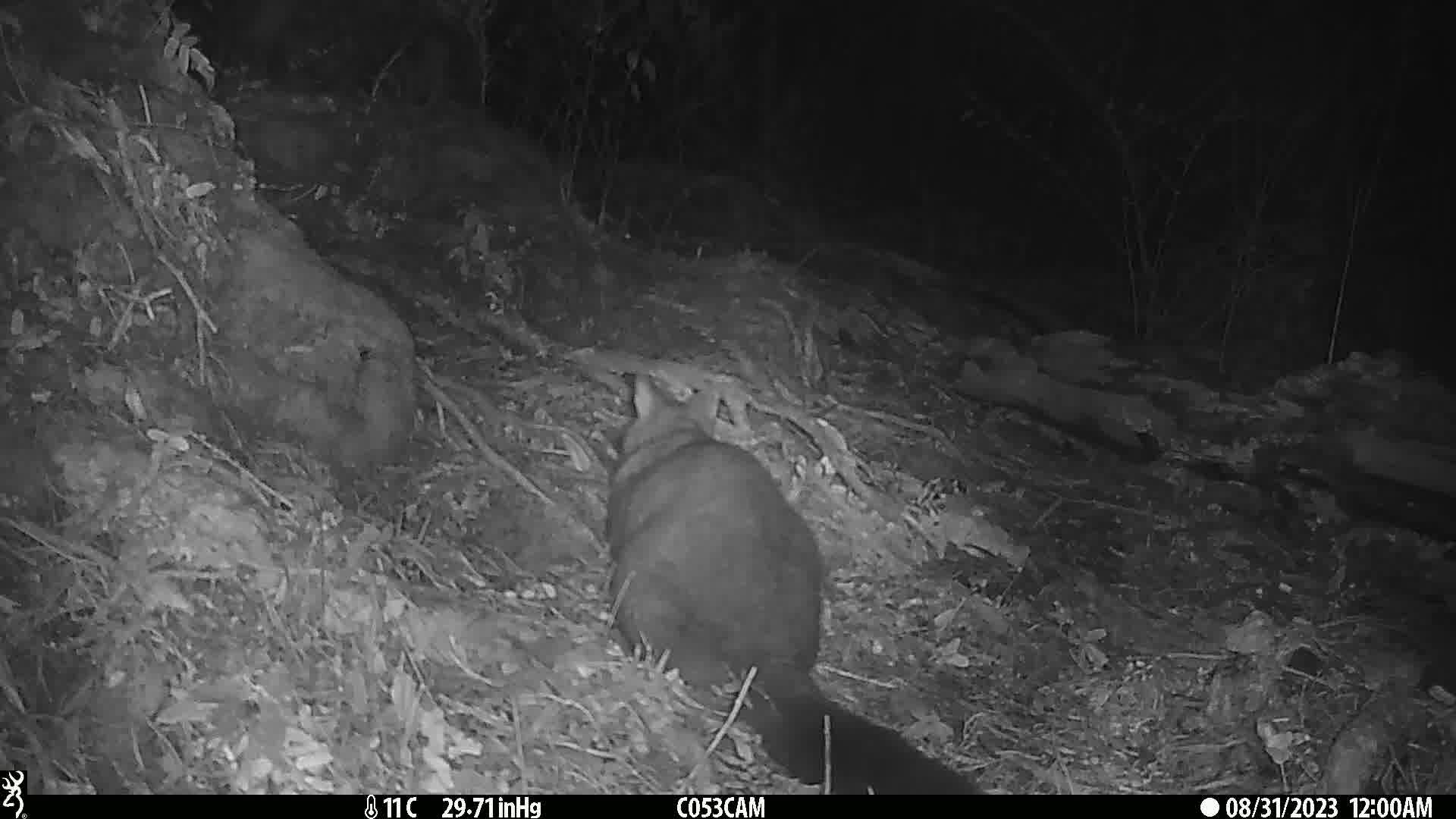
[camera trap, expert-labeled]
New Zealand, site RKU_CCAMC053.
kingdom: Animalia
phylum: Chordata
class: Mammalia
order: Diprotodontia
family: Phalangeridae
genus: Trichosurus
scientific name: Trichosurus vulpecula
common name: common brushtail possum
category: possum